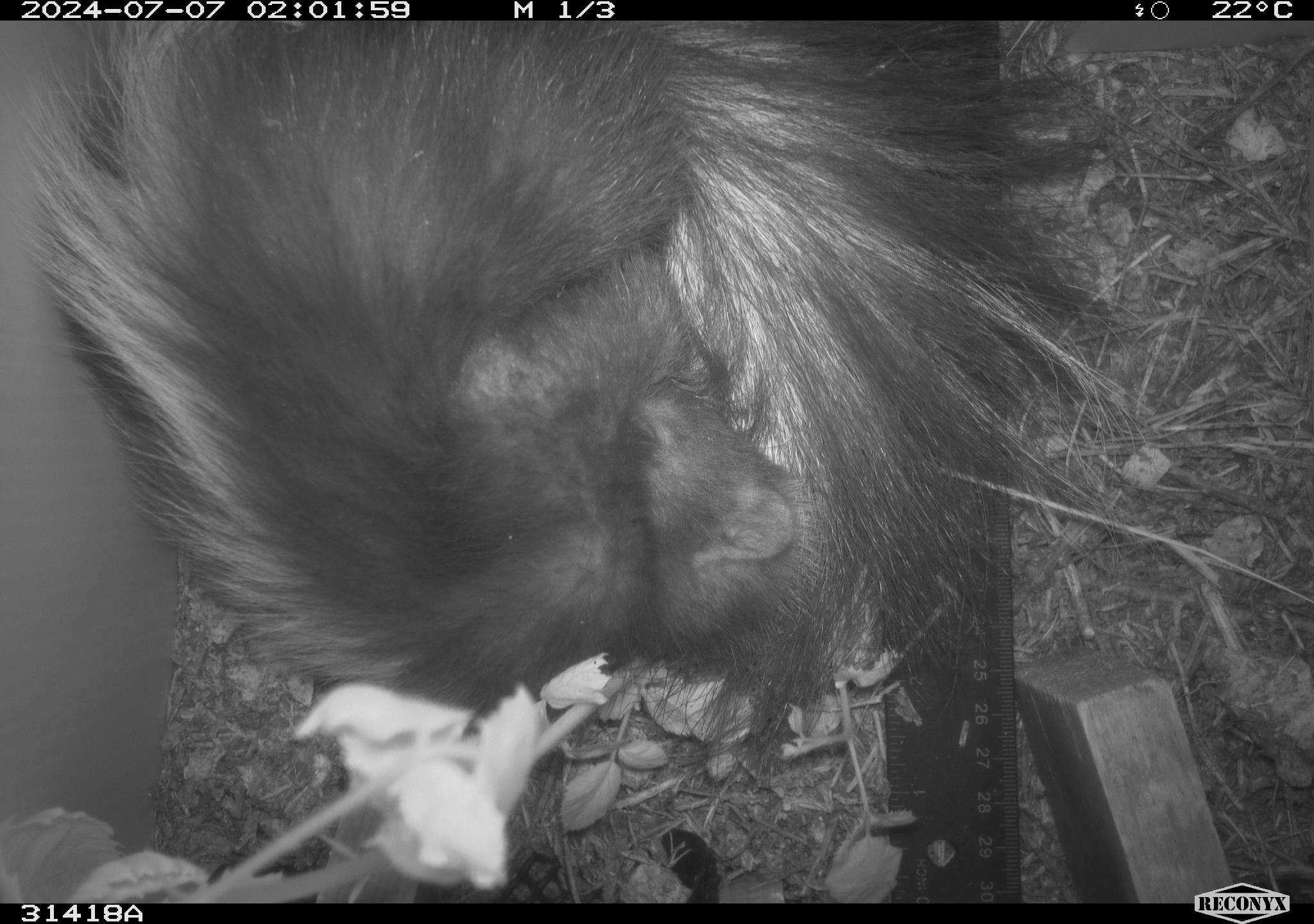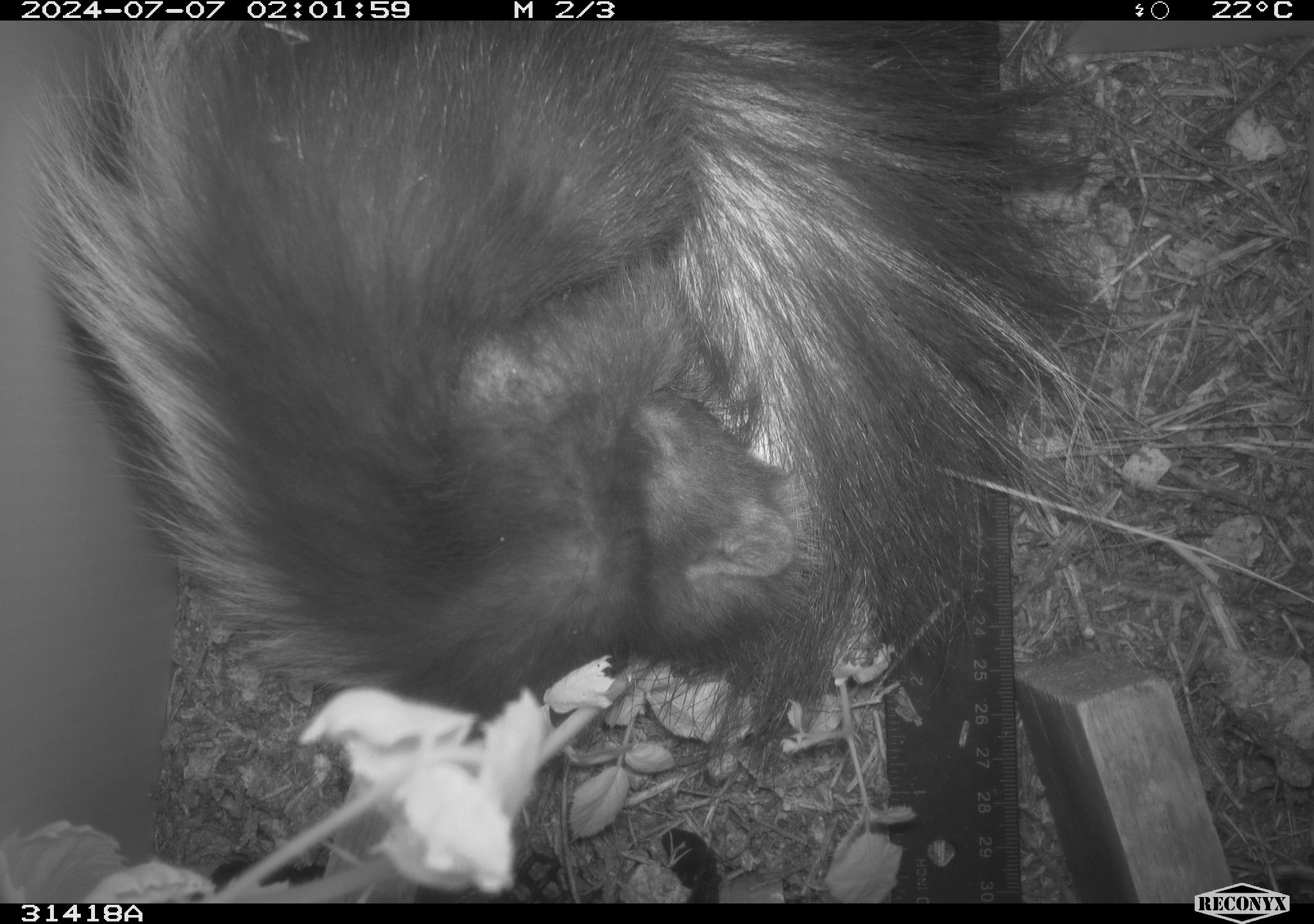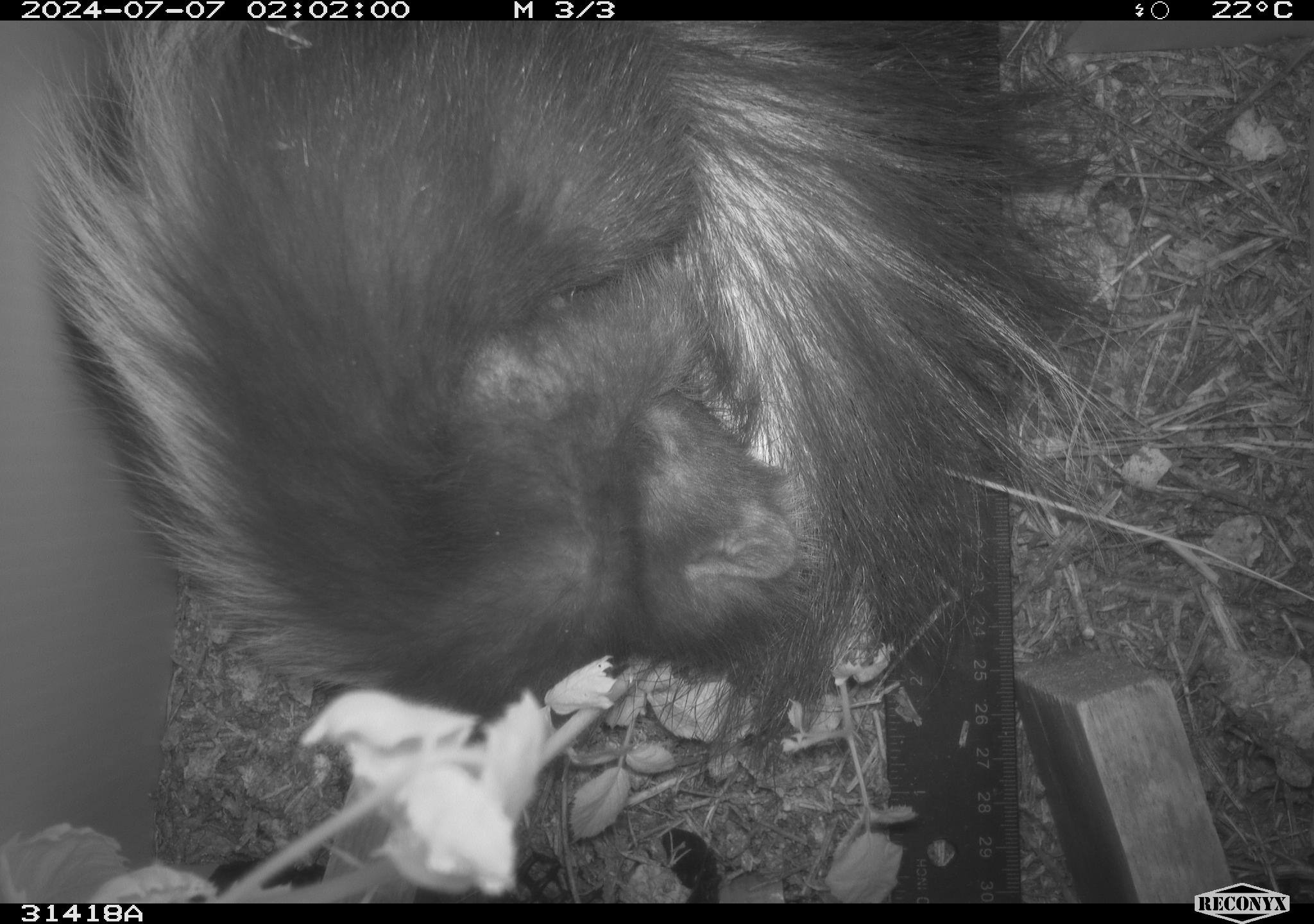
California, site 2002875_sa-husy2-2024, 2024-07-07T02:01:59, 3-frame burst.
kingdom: Animalia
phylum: Chordata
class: Mammalia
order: Carnivora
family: Mephitidae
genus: Mephitis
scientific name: Mephitis mephitis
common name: striped skunk